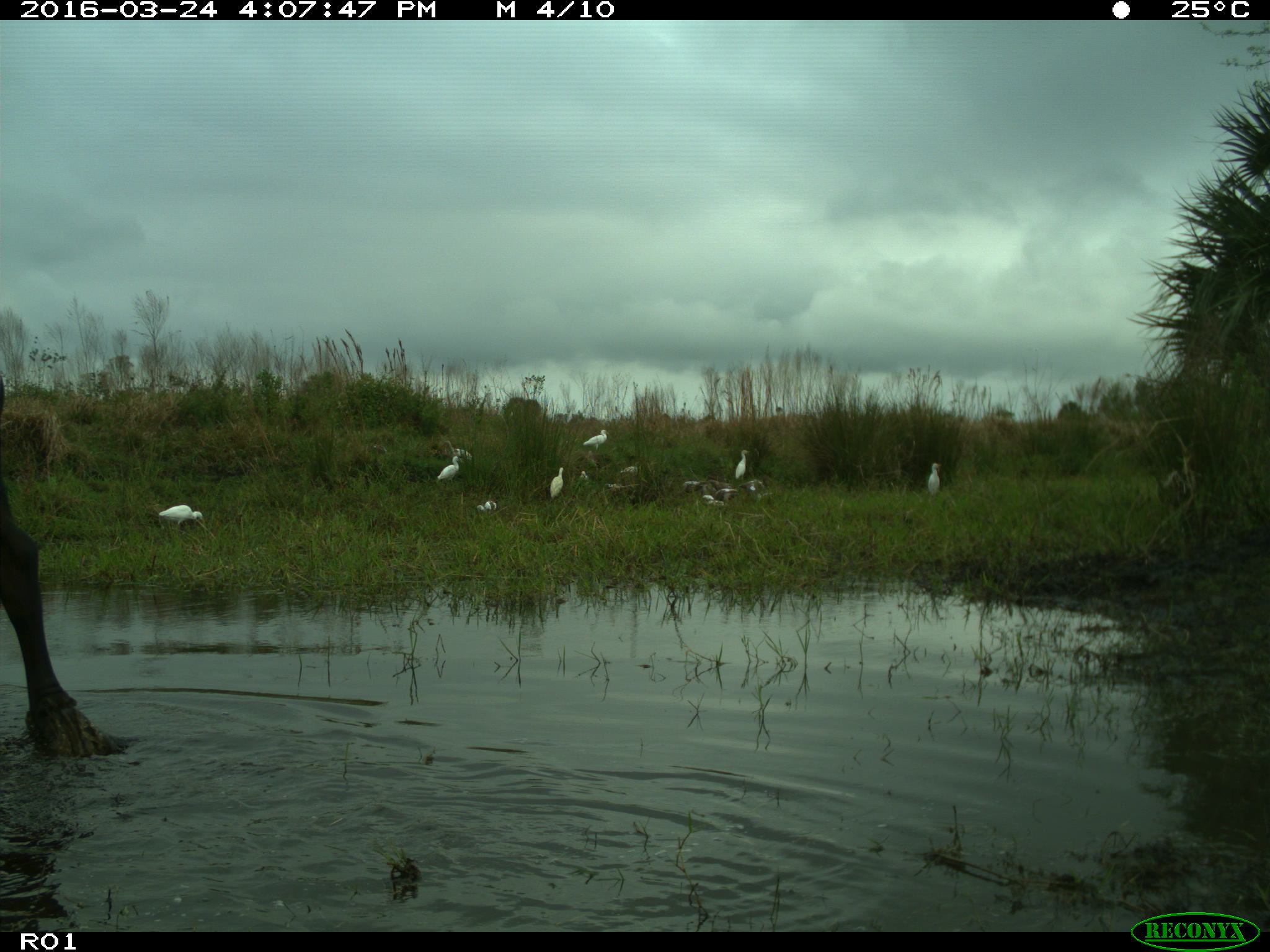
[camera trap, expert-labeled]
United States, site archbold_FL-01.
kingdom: Animalia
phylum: Chordata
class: Mammalia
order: Artiodactyla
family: Bovidae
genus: Bos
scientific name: Bos taurus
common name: domestic cow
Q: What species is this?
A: Bos taurus (domestic cow).